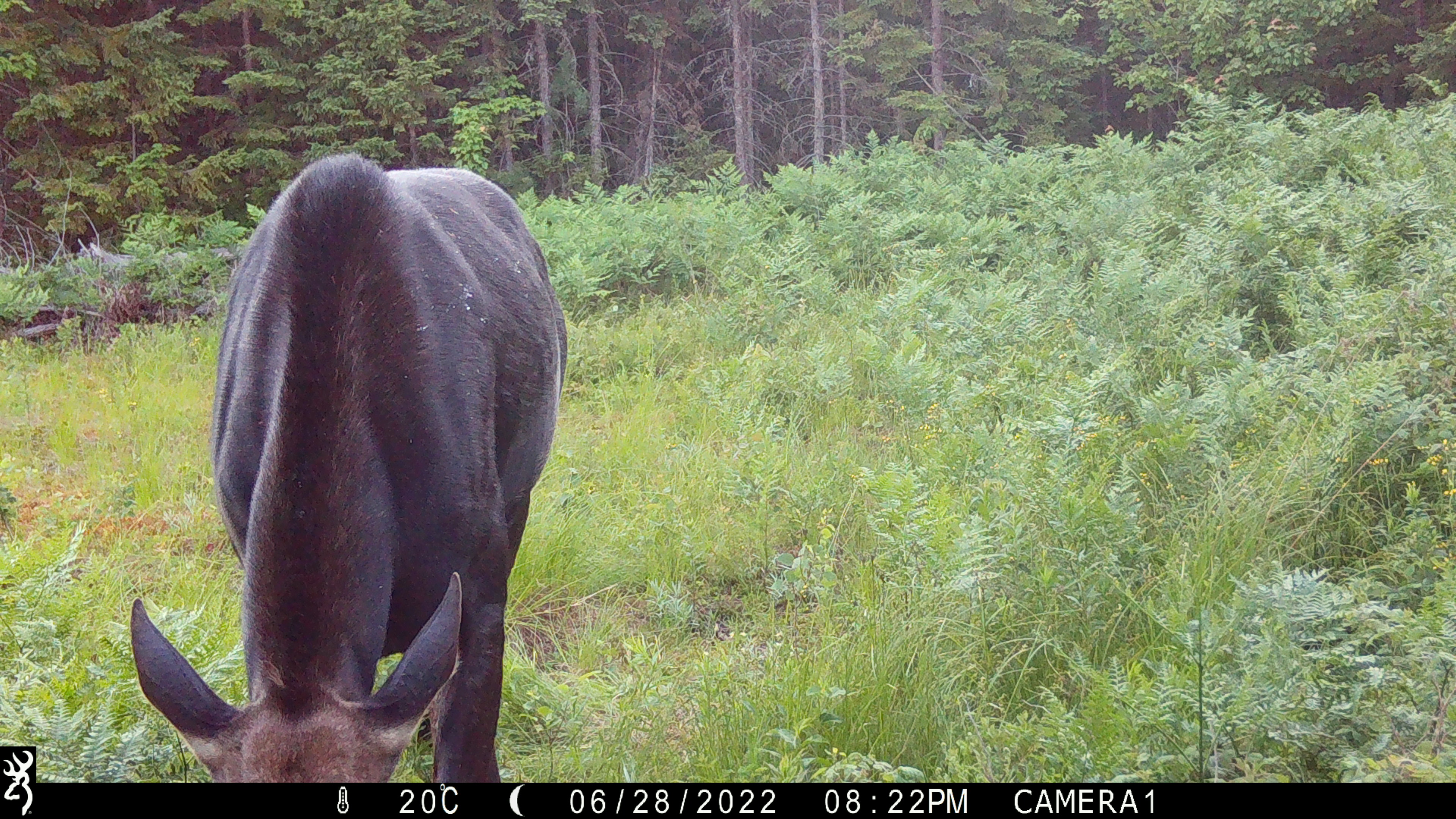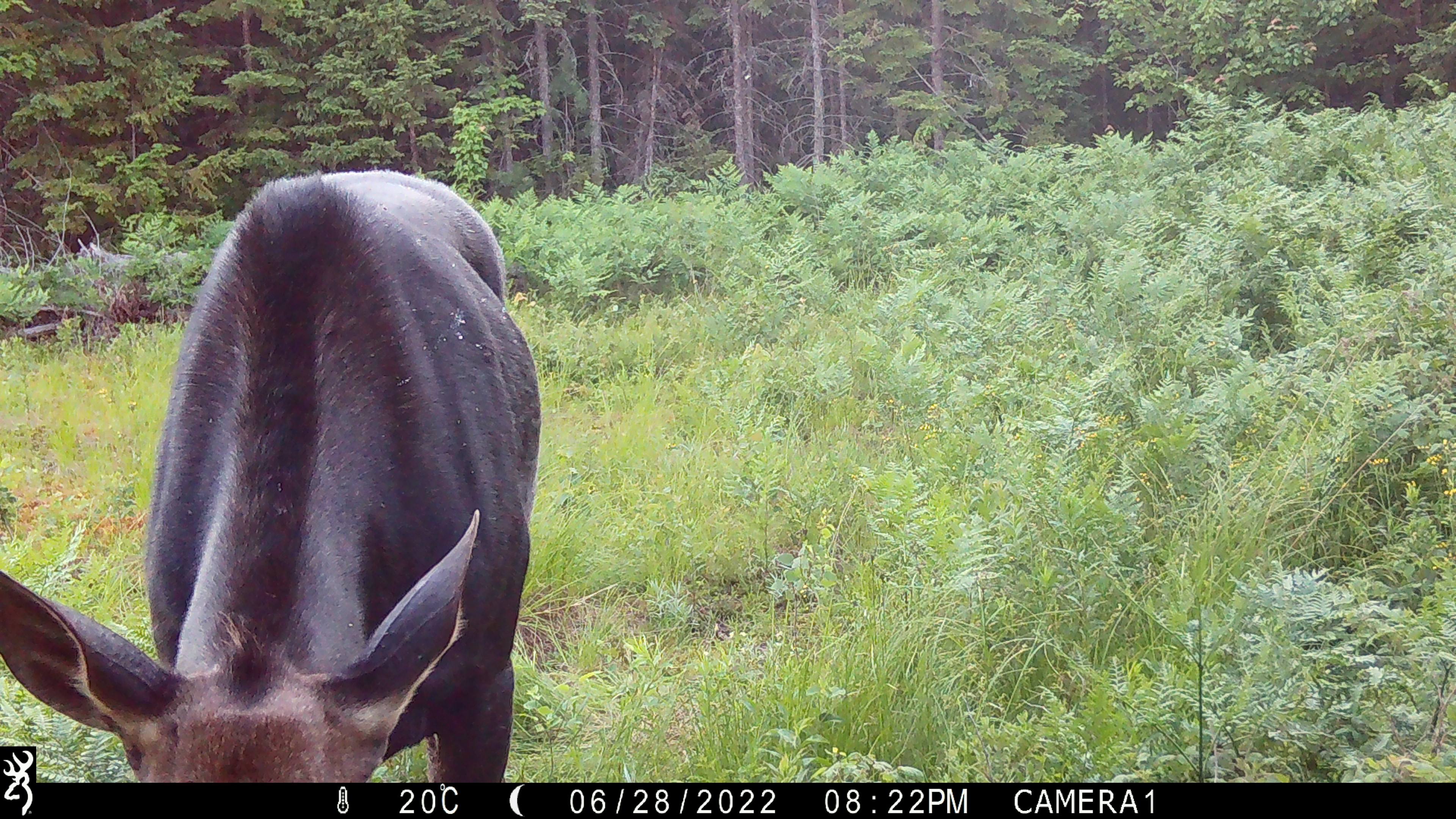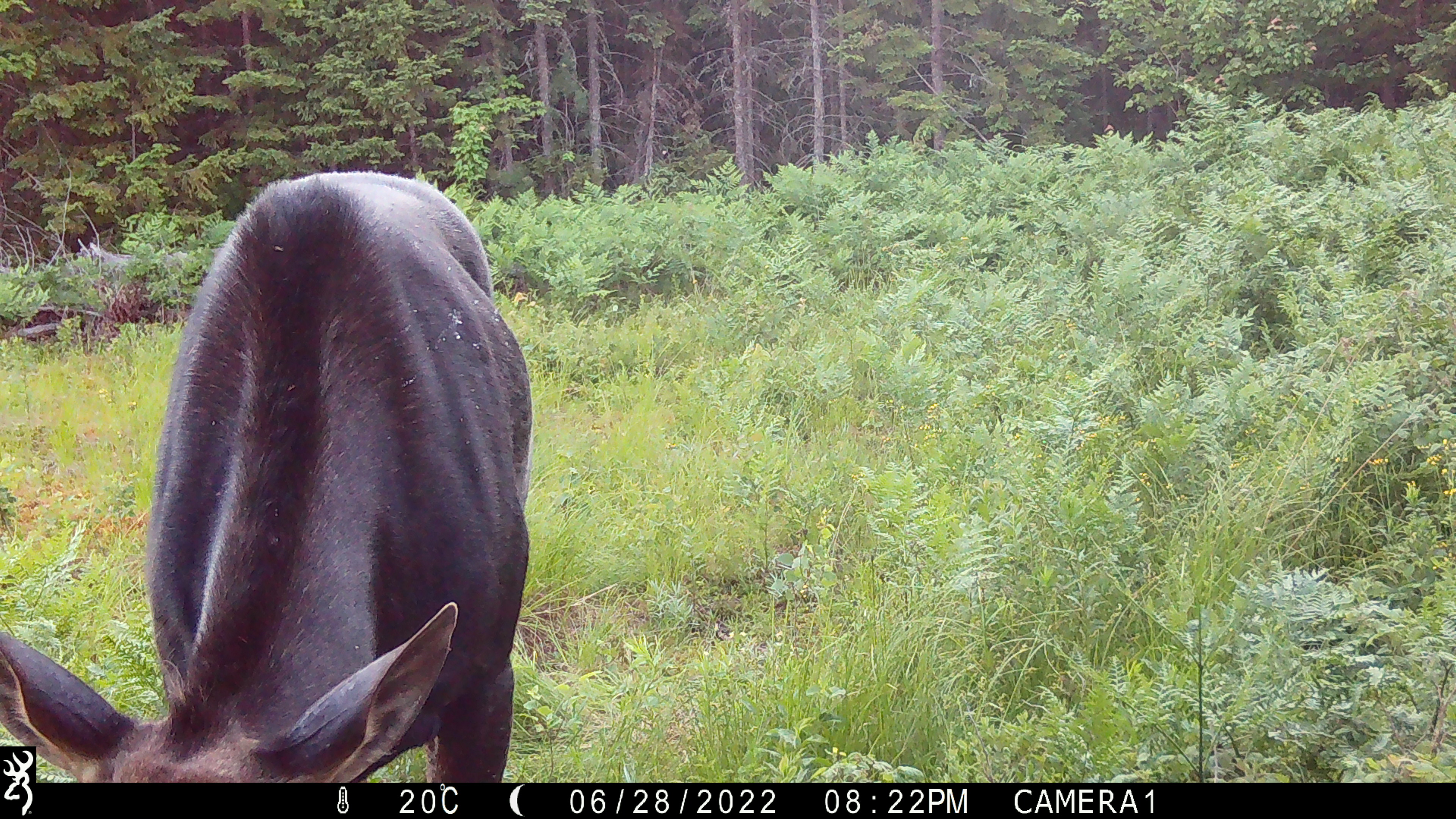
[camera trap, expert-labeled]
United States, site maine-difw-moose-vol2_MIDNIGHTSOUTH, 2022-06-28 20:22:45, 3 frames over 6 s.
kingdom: Animalia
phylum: Chordata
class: Mammalia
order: Artiodactyla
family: Cervidae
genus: Alces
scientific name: Alces alces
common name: moose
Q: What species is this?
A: Moose (Alces alces).